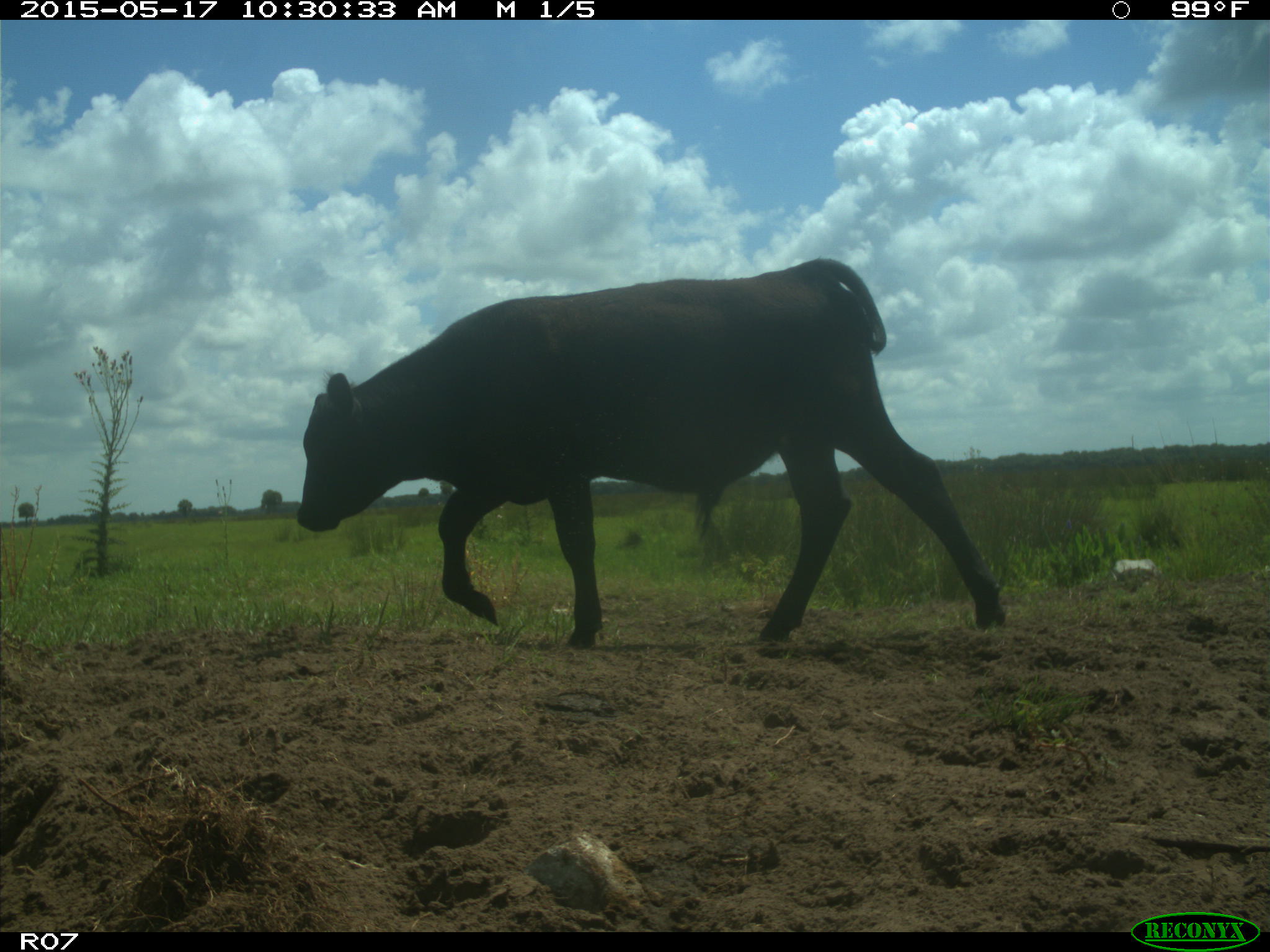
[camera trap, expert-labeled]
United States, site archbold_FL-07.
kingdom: Animalia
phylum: Chordata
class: Mammalia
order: Artiodactyla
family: Bovidae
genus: Bos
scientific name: Bos taurus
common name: domestic cow